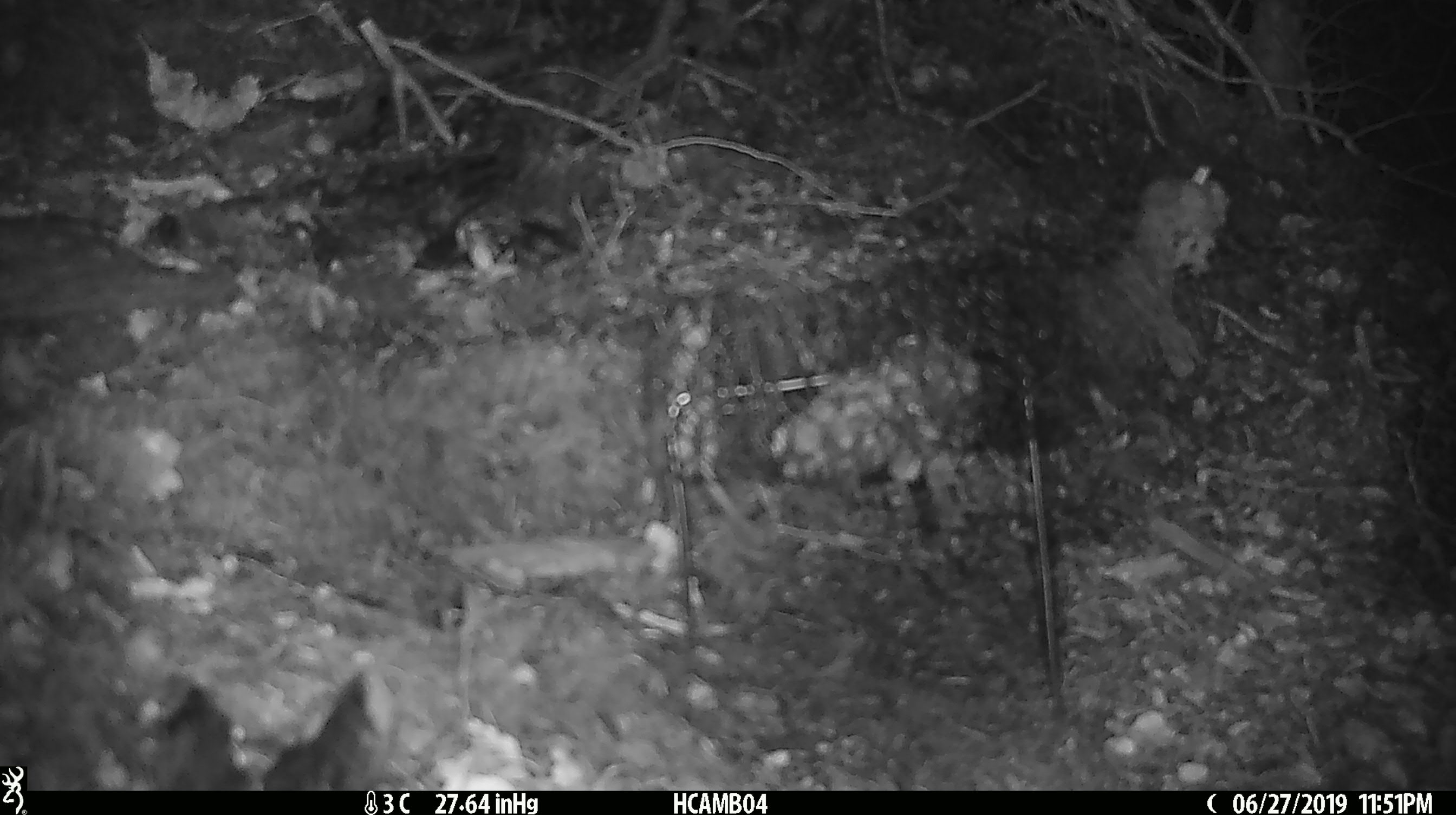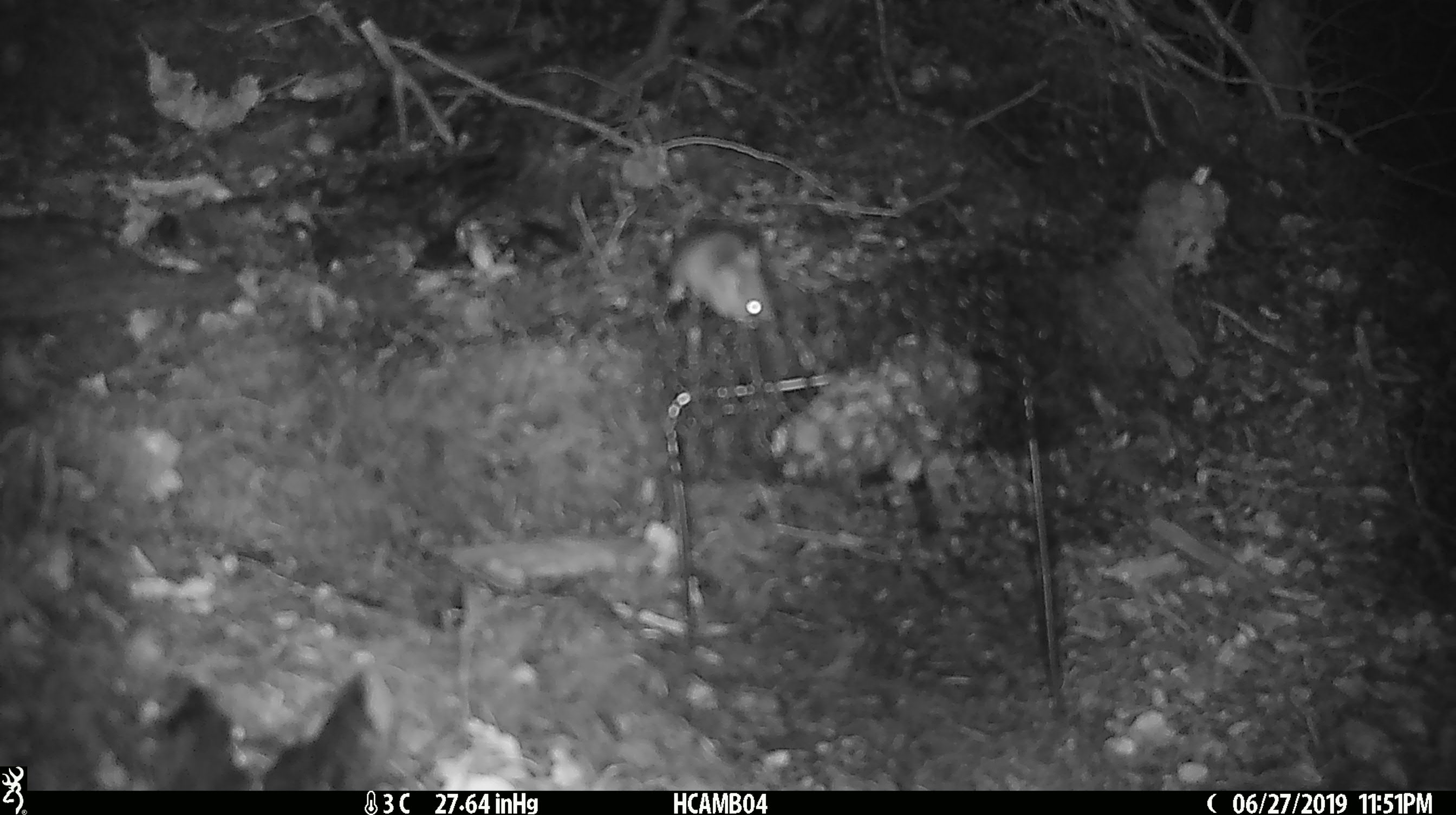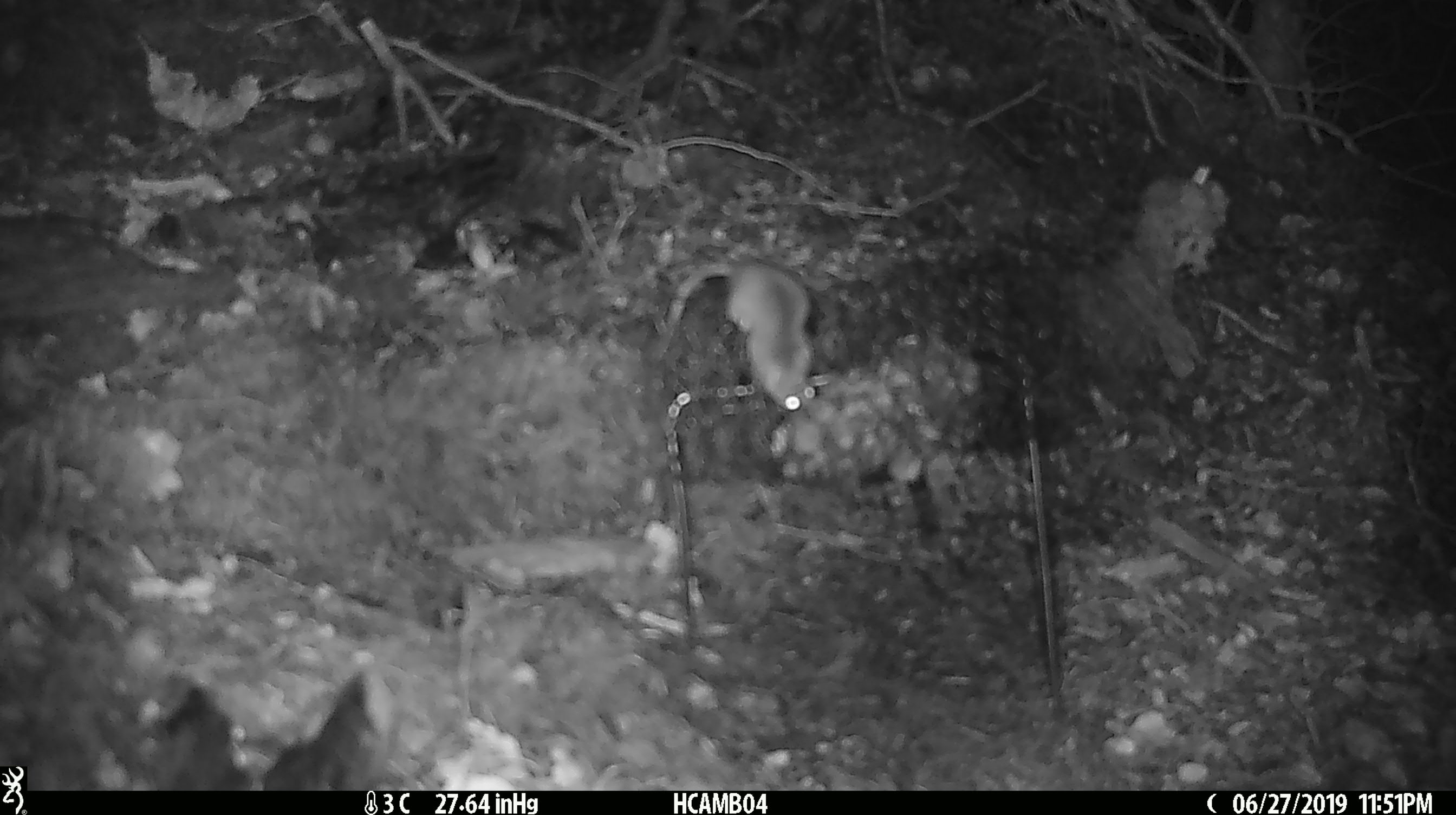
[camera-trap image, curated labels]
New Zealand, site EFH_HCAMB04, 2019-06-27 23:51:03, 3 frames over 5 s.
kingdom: Animalia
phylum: Chordata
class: Mammalia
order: Rodentia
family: Muridae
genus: Mus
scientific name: Mus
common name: mouse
Mouse (Mus).